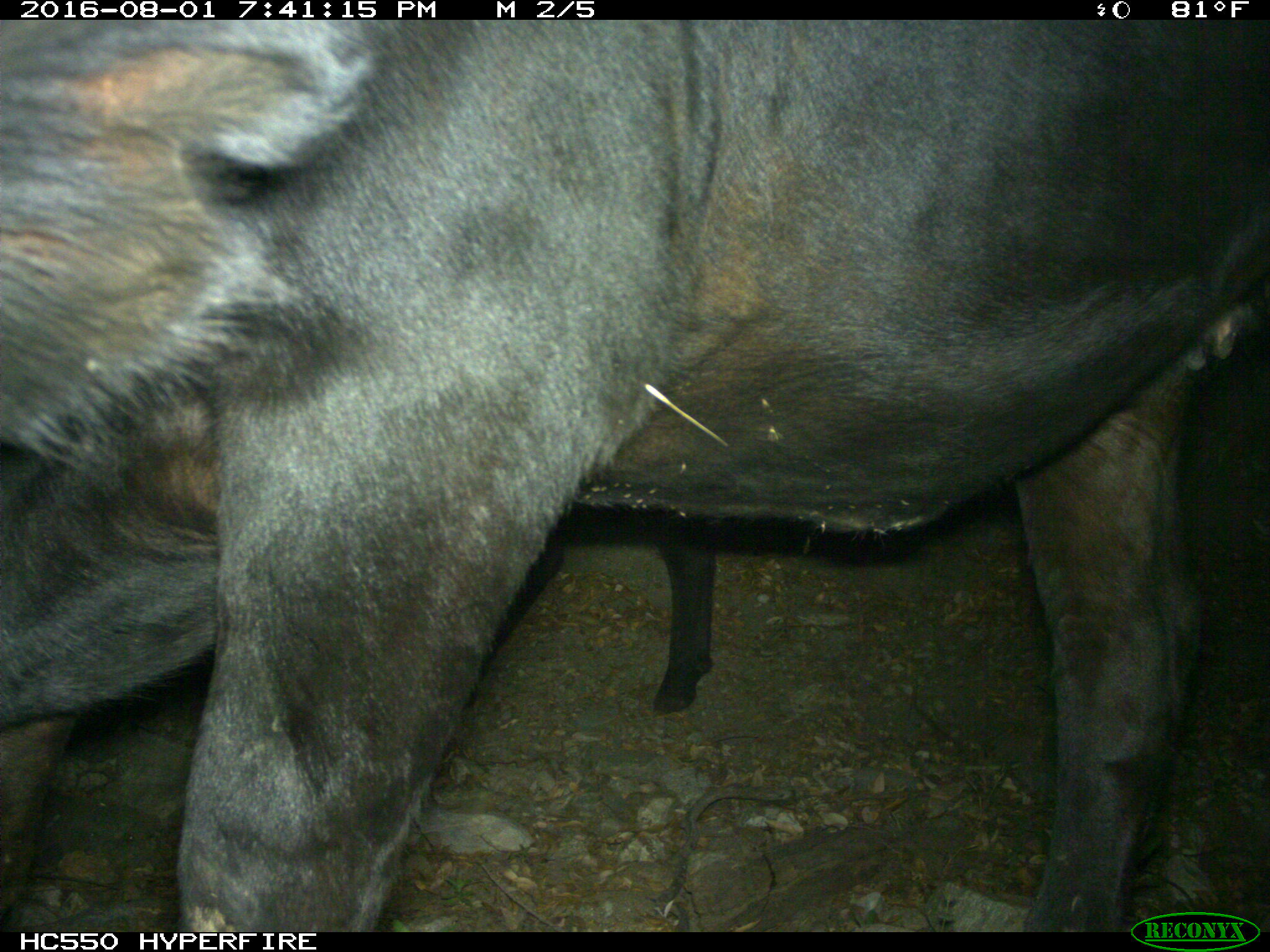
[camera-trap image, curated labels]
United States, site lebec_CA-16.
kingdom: Animalia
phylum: Chordata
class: Mammalia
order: Artiodactyla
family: Bovidae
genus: Bos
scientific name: Bos taurus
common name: domestic cow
Bos taurus (domestic cow).